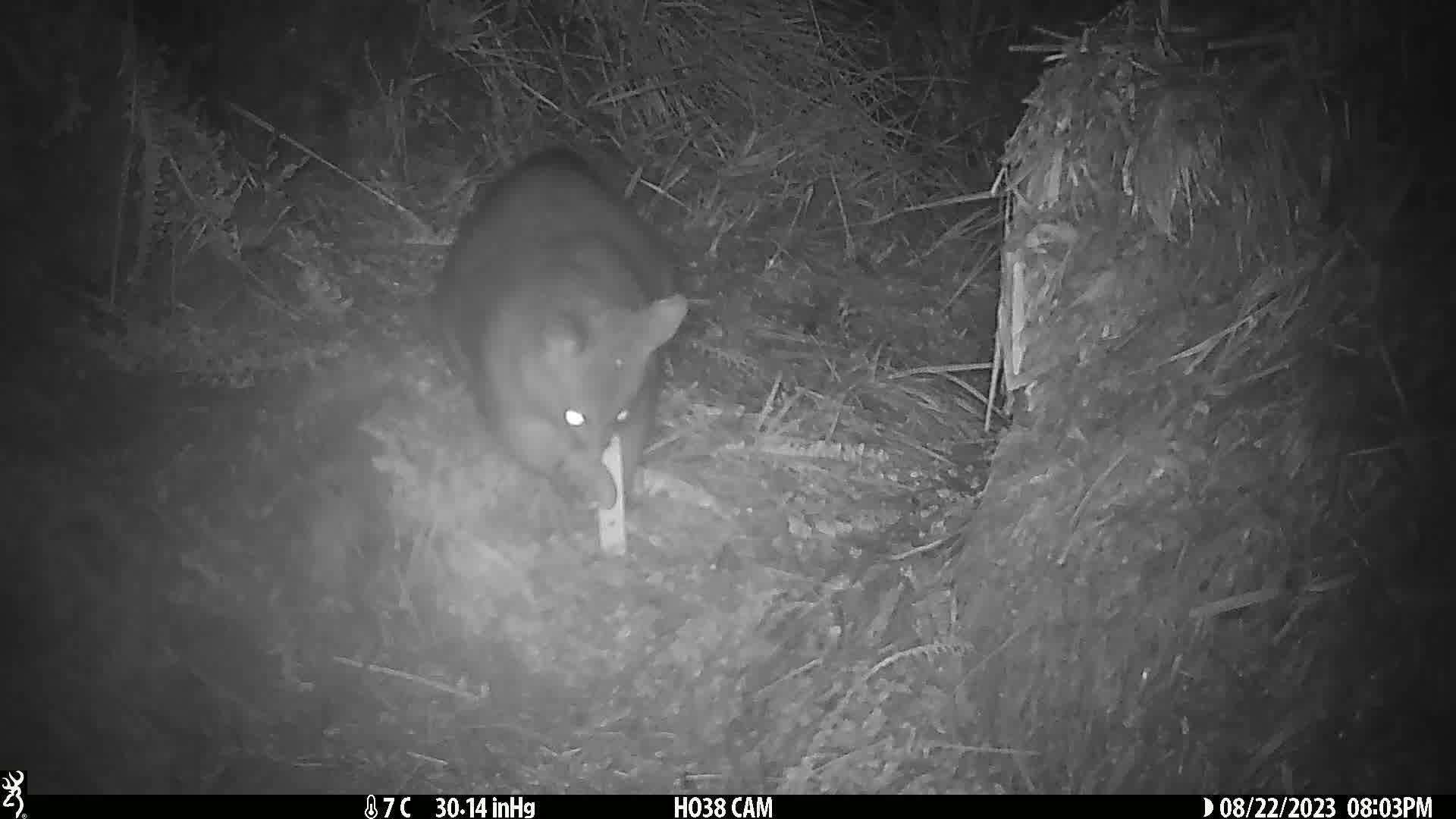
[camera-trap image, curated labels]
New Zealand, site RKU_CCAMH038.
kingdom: Animalia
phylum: Chordata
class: Mammalia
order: Diprotodontia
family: Phalangeridae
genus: Trichosurus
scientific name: Trichosurus vulpecula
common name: common brushtail possum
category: possum